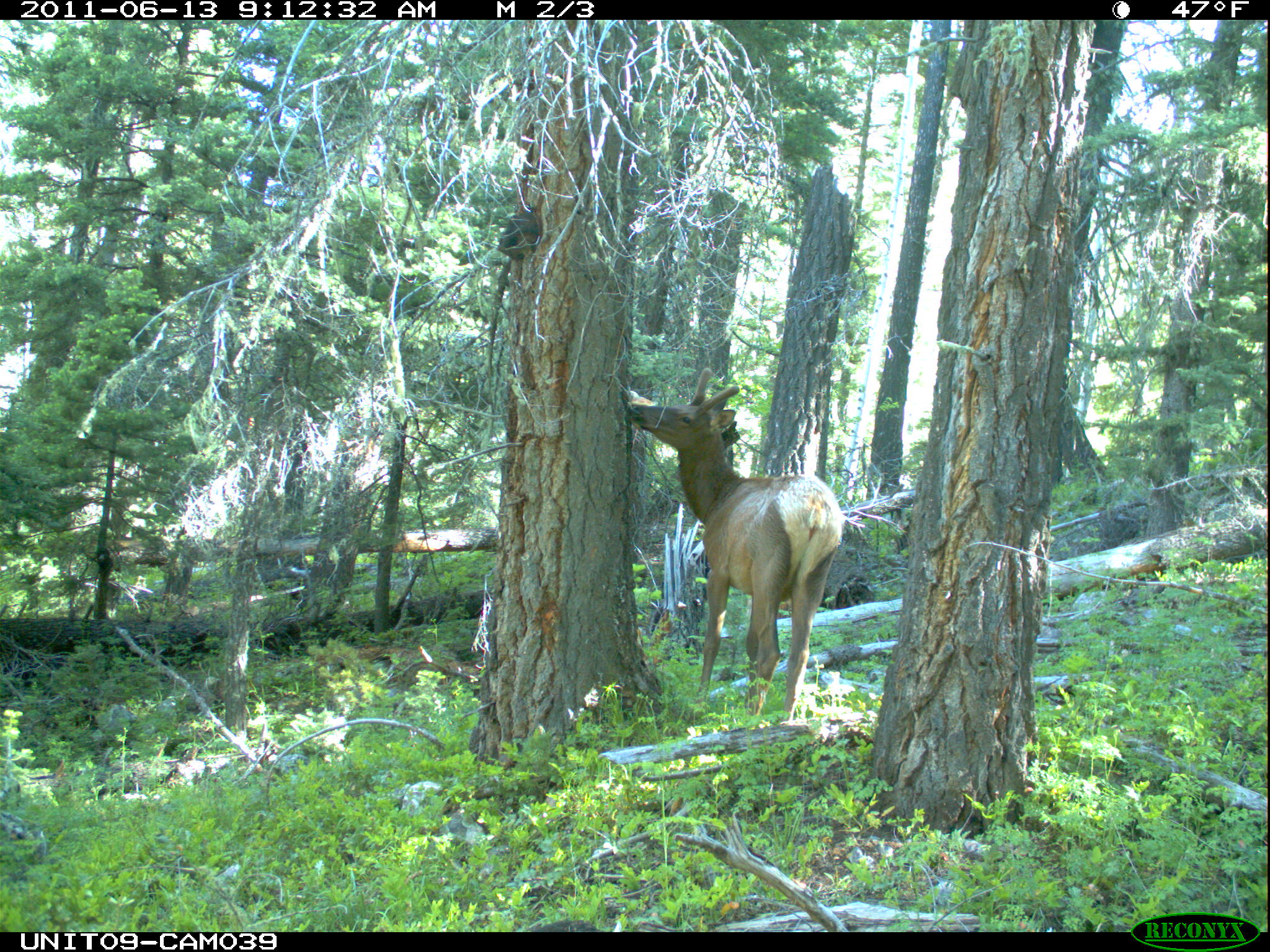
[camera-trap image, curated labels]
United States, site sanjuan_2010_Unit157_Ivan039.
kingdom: Animalia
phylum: Chordata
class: Mammalia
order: Artiodactyla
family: Cervidae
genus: Cervus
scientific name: Cervus elaphus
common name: red deer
Cervus elaphus (red deer).